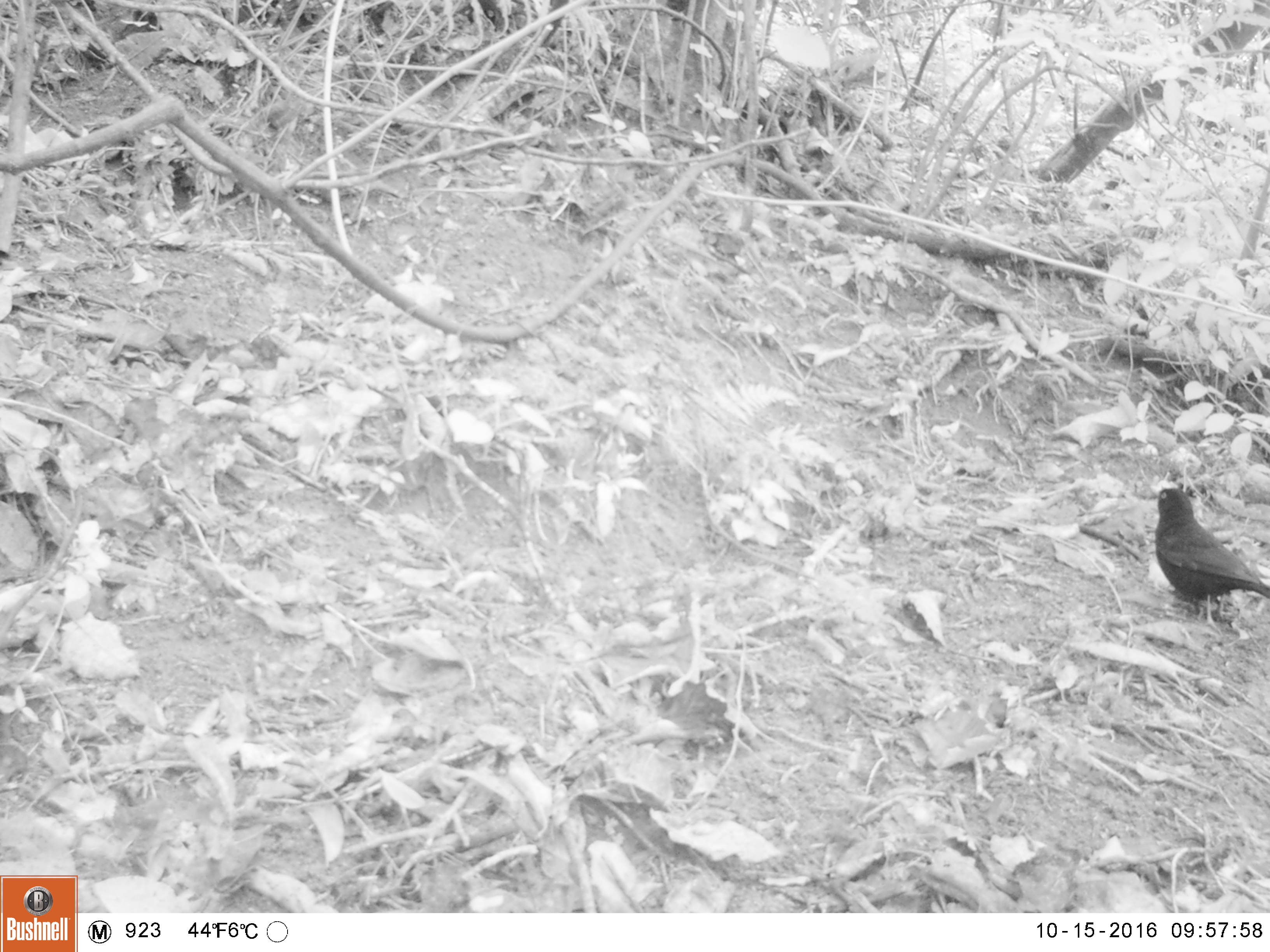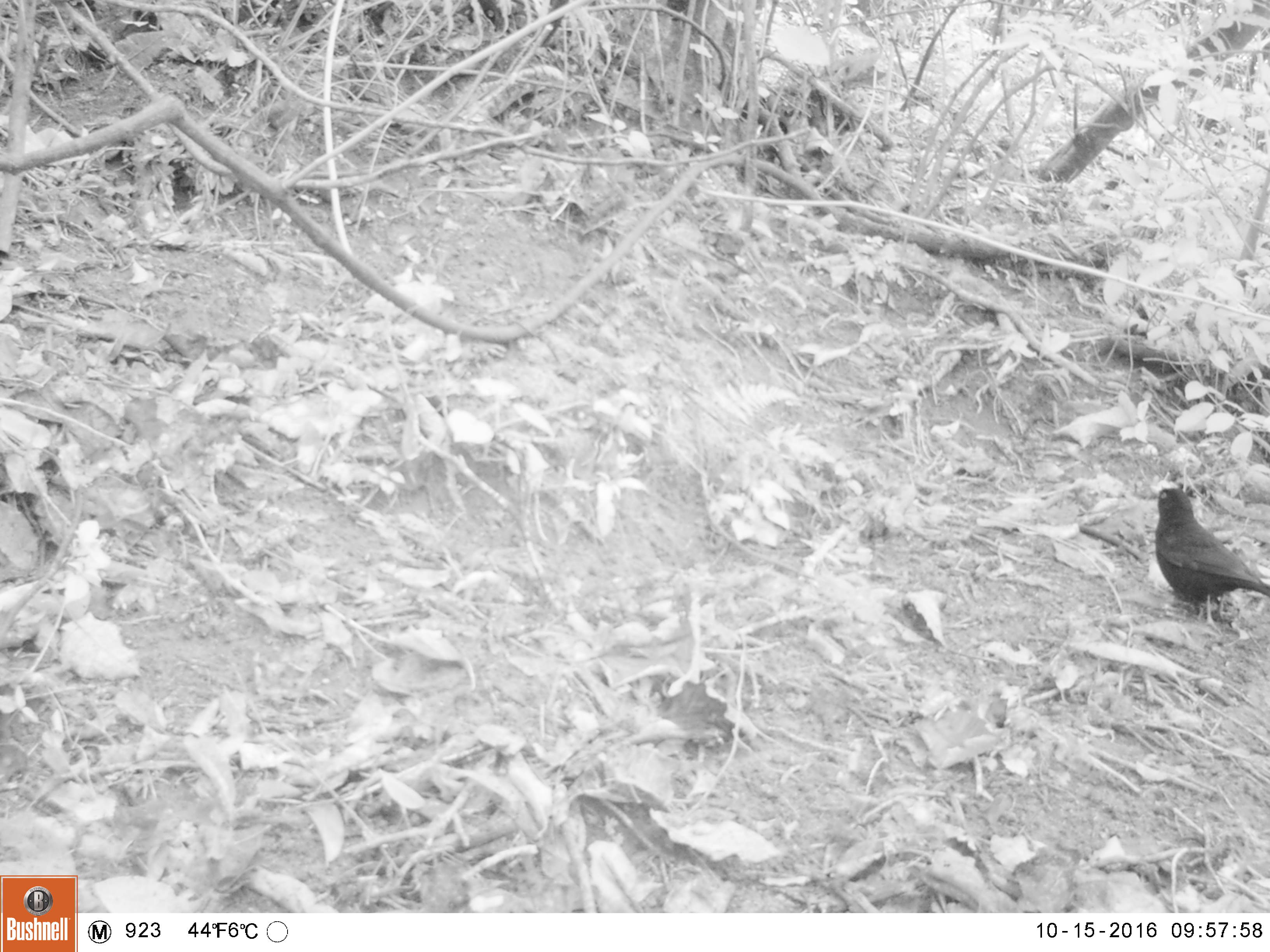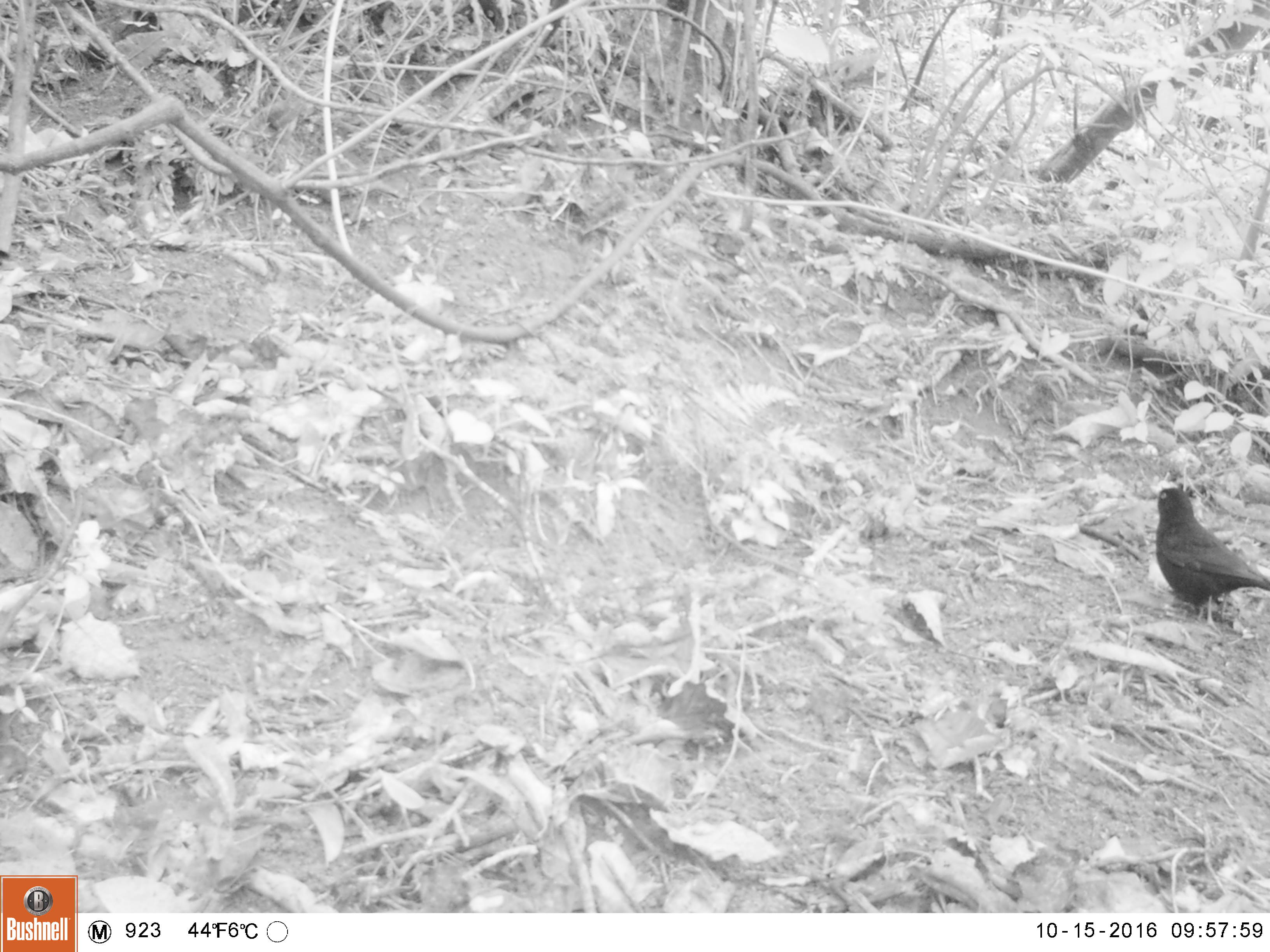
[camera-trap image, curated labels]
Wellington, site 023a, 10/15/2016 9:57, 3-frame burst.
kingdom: Animalia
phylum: Chordata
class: Aves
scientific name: Aves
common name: bird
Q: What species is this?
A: Bird (Aves).